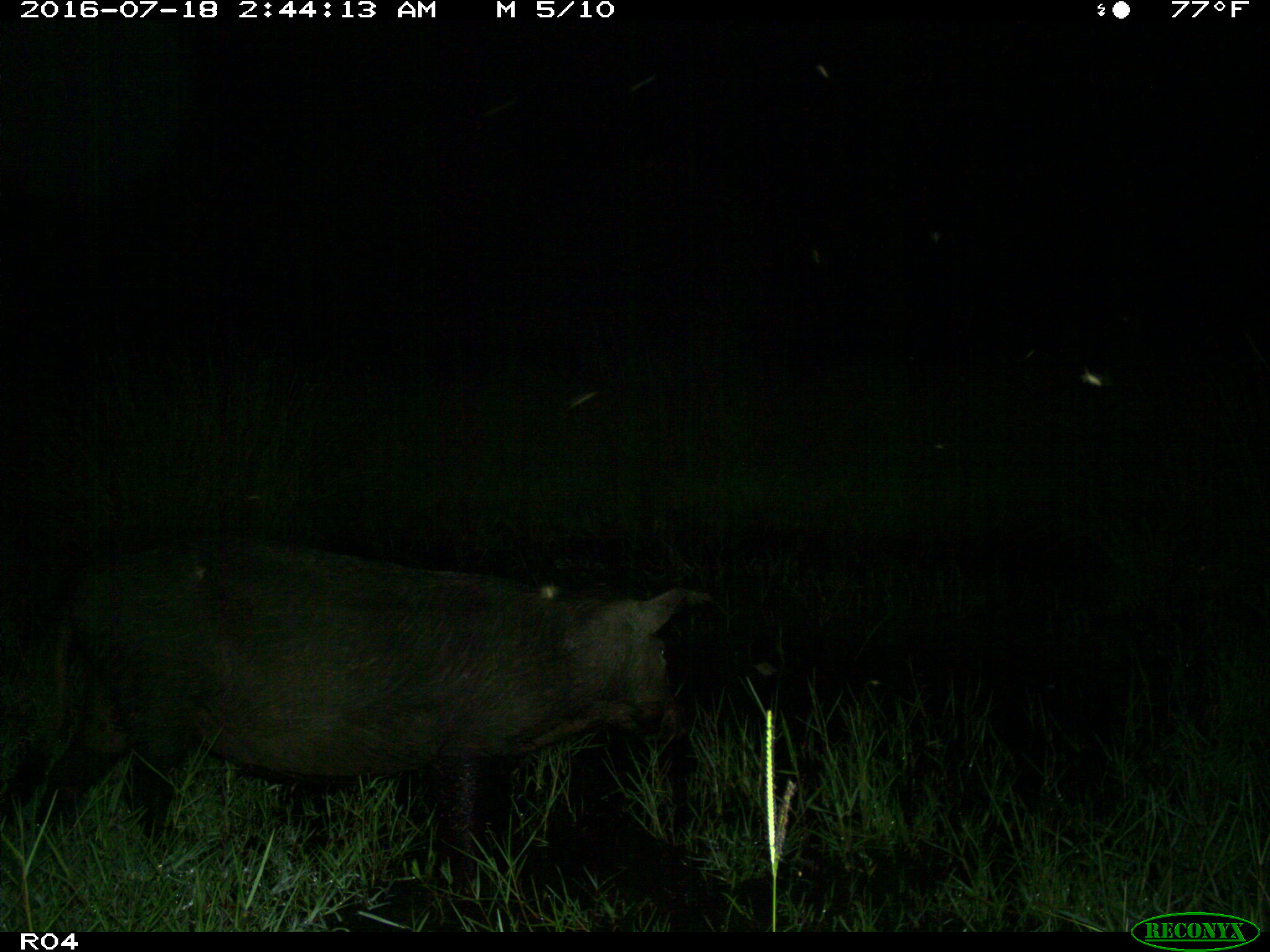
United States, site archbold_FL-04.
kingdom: Animalia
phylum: Chordata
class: Mammalia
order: Artiodactyla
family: Suidae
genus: Sus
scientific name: Sus scrofa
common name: wild boar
Sus scrofa (wild boar).